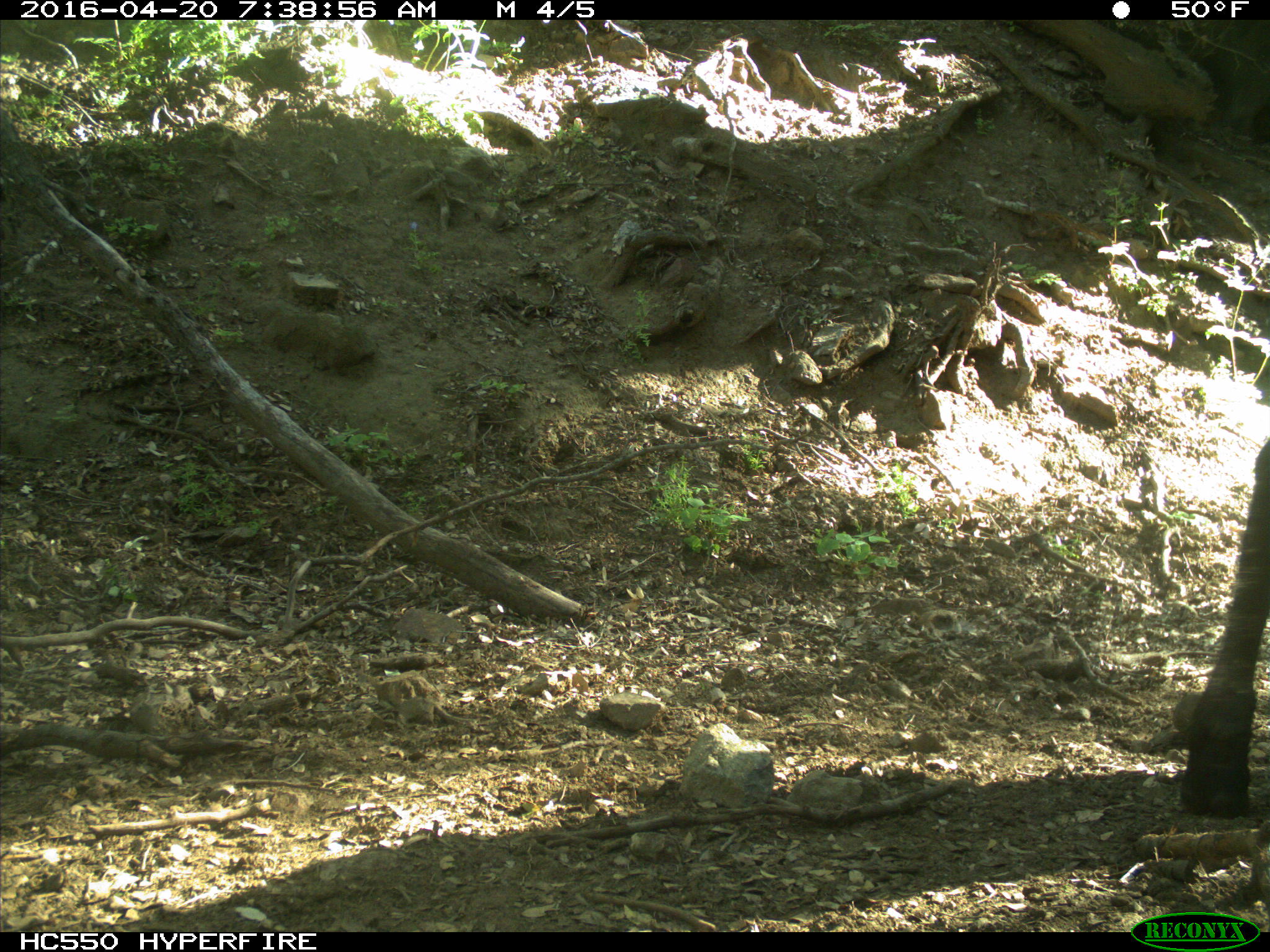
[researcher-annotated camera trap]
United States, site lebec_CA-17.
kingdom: Animalia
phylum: Chordata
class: Mammalia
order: Artiodactyla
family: Bovidae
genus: Bos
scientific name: Bos taurus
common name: domestic cow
Bos taurus (domestic cow).